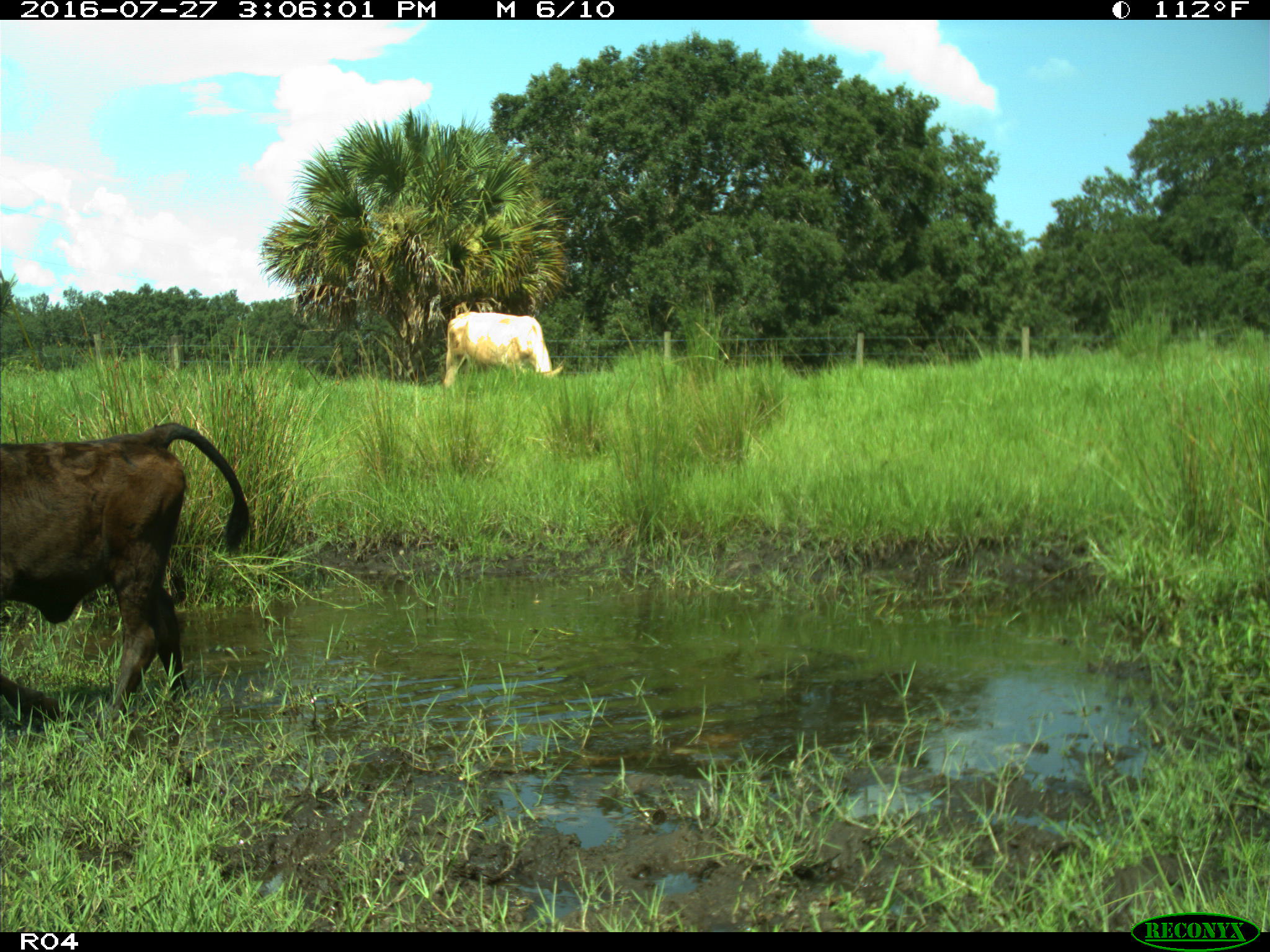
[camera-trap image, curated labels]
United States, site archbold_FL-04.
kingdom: Animalia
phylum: Chordata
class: Mammalia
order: Artiodactyla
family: Bovidae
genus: Bos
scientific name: Bos taurus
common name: domestic cow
Bos taurus (domestic cow).